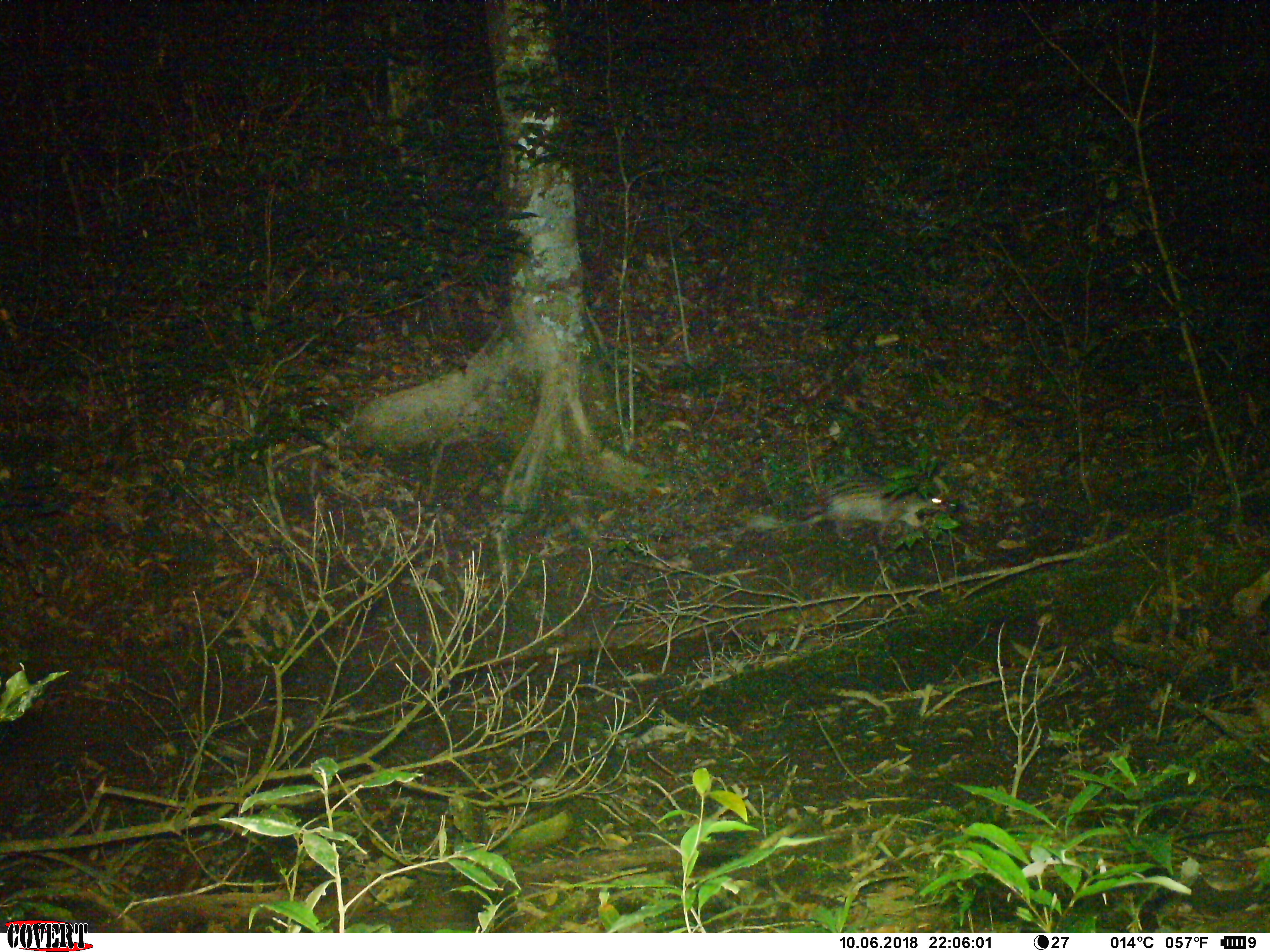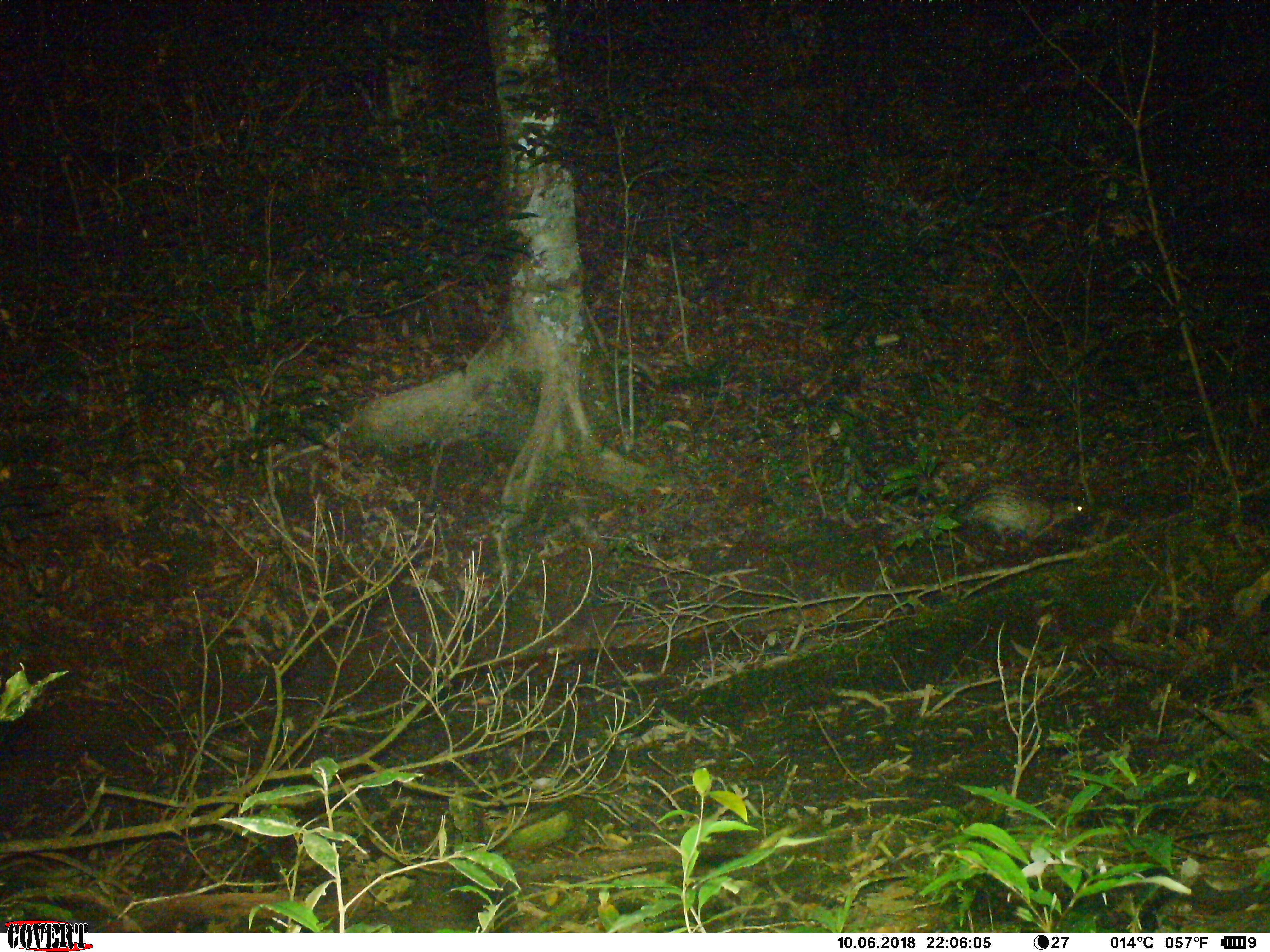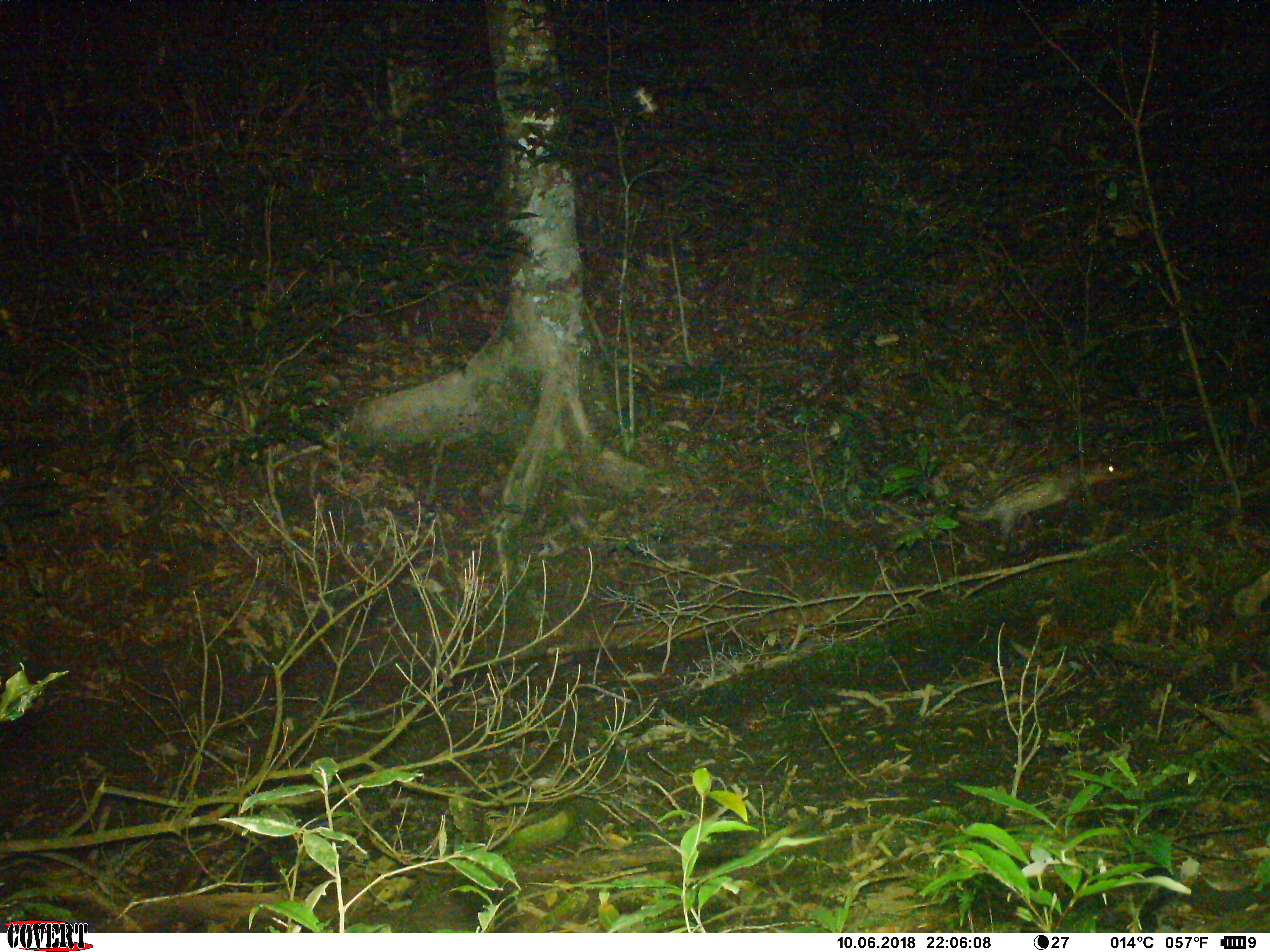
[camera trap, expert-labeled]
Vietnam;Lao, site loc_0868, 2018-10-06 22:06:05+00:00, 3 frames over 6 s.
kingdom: Animalia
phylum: Chordata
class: Mammalia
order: Rodentia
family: Hystricidae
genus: Atherurus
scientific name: Atherurus macrourus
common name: asiatic brush-tailed porcupine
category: asiatic brush tailed porcupine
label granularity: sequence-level